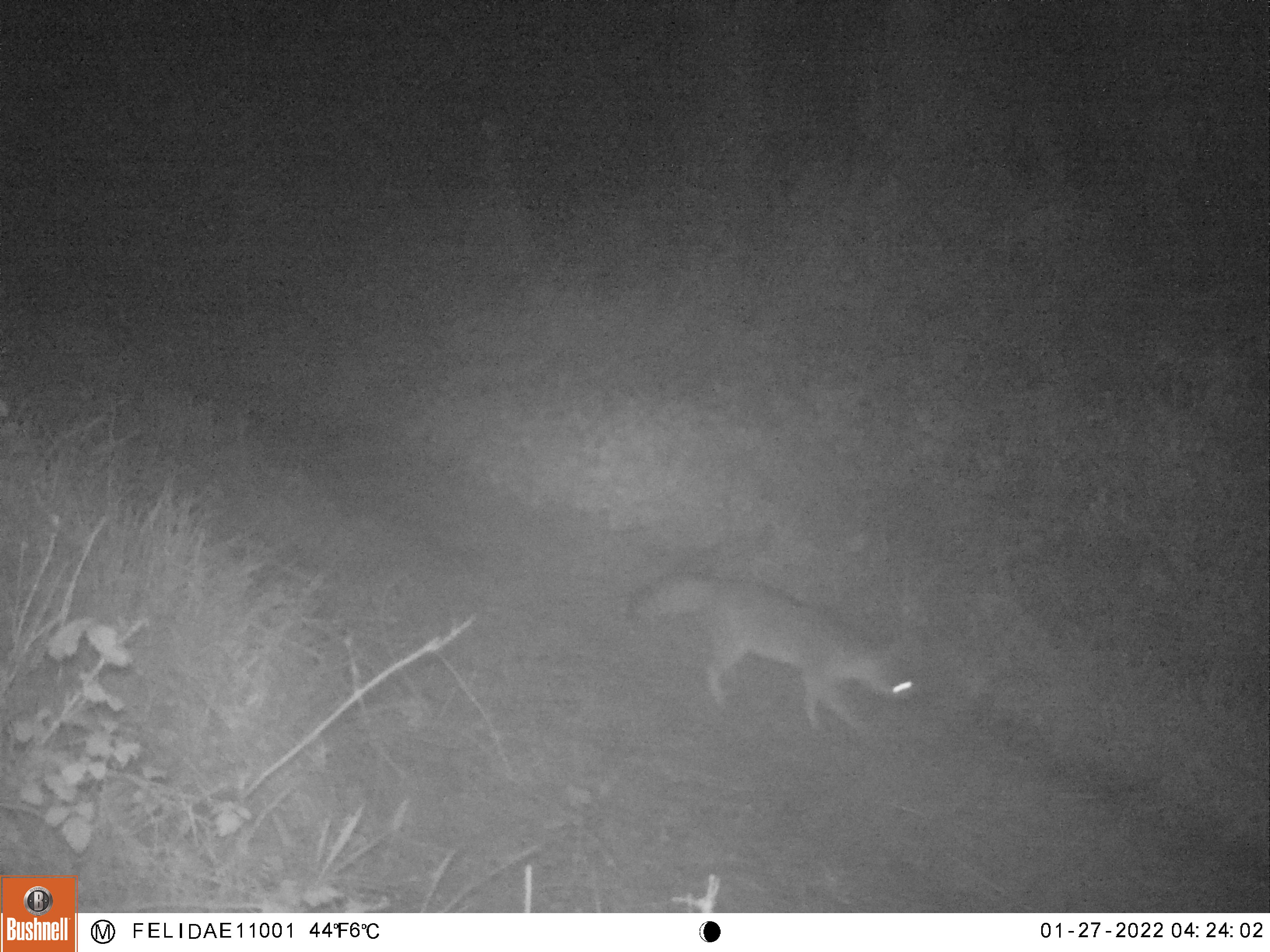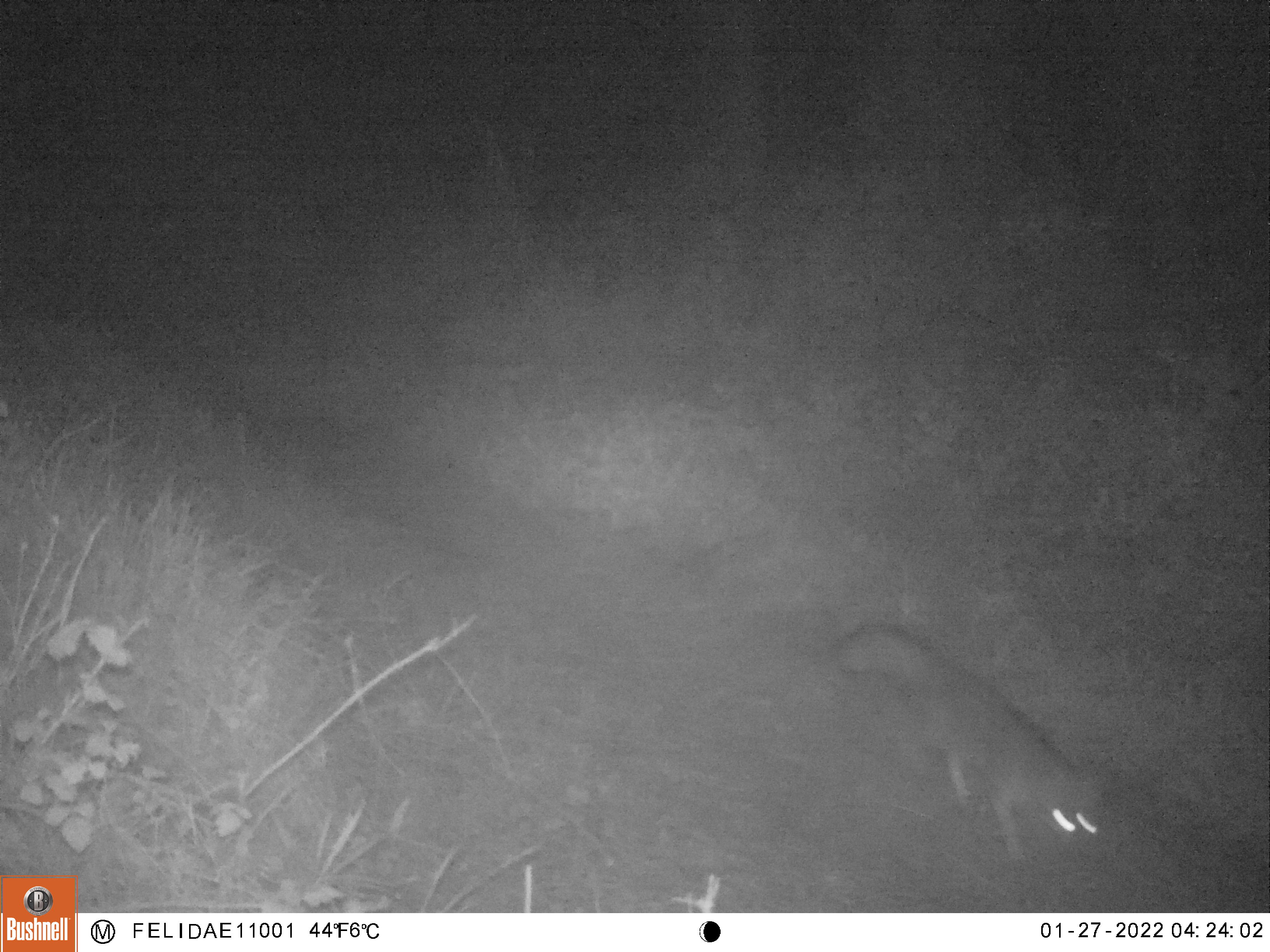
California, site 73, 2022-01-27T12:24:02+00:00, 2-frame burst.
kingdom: Animalia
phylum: Chordata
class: Mammalia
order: Carnivora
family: Canidae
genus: Urocyon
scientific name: Urocyon cinereoargenteus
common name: gray fox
Gray fox (Urocyon cinereoargenteus).